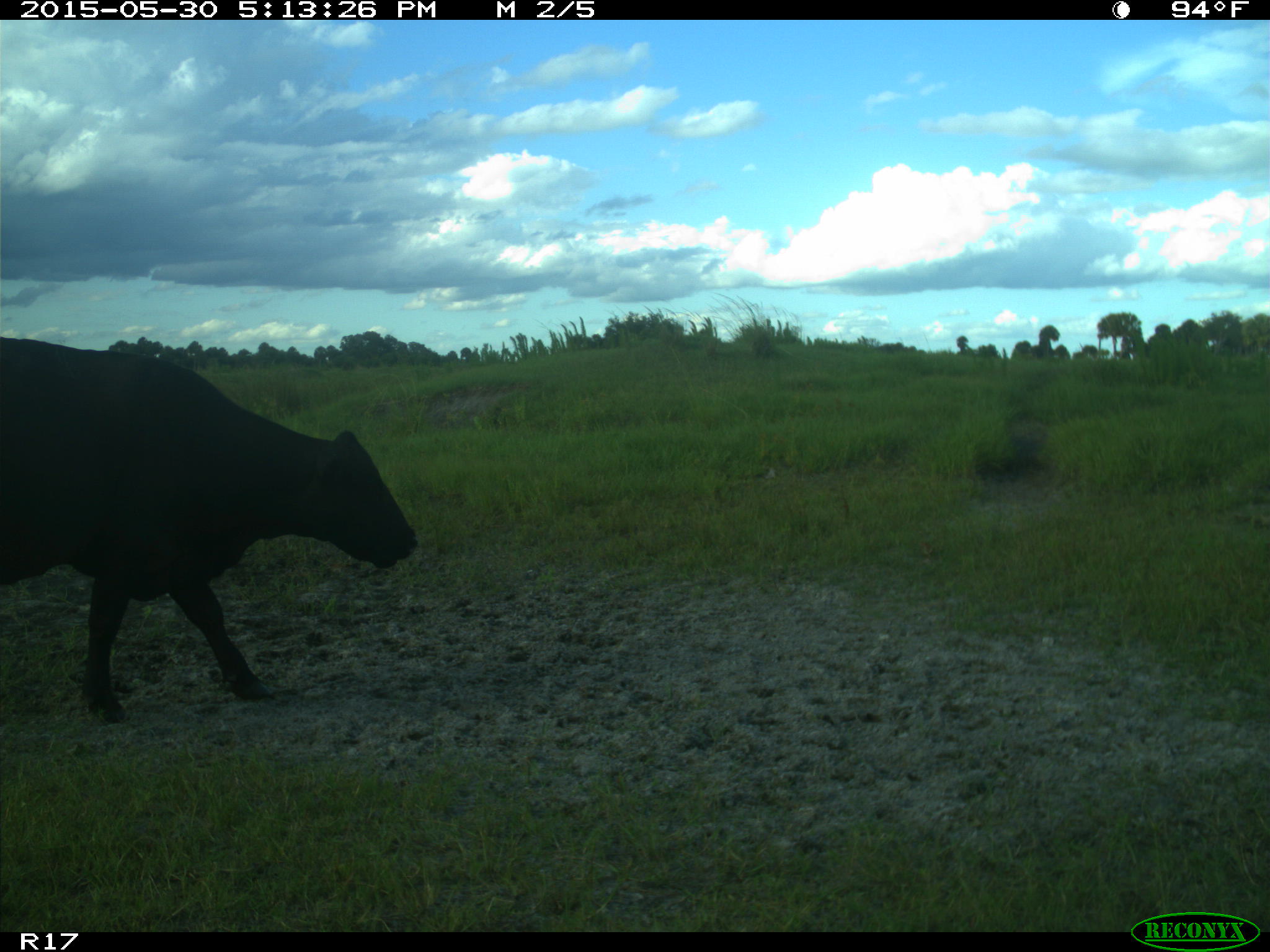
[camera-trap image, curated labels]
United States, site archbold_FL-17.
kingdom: Animalia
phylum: Chordata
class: Mammalia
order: Artiodactyla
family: Bovidae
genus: Bos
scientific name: Bos taurus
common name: domestic cow